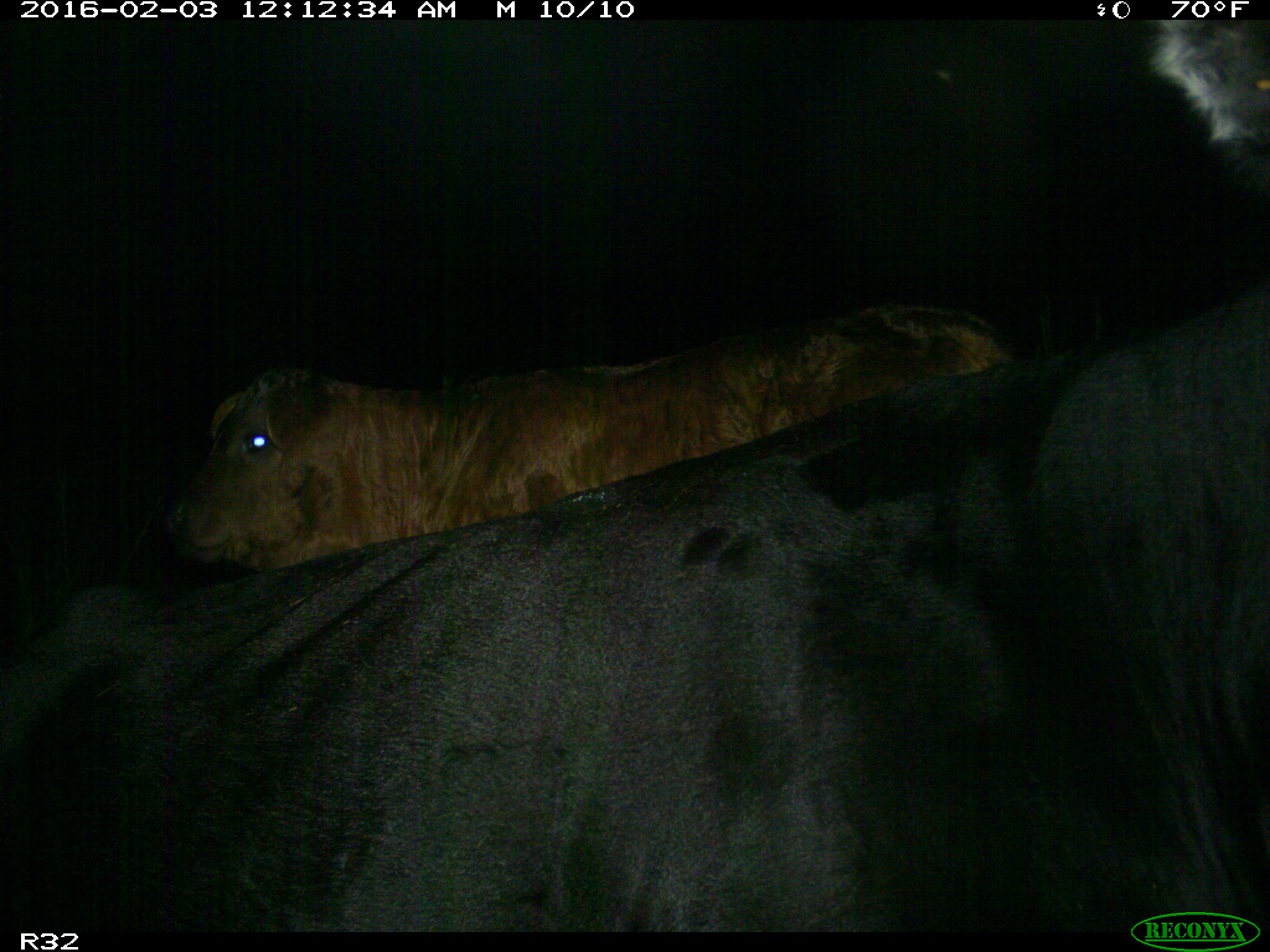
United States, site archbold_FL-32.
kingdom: Animalia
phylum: Chordata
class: Mammalia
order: Artiodactyla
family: Bovidae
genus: Bos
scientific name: Bos taurus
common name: domestic cow